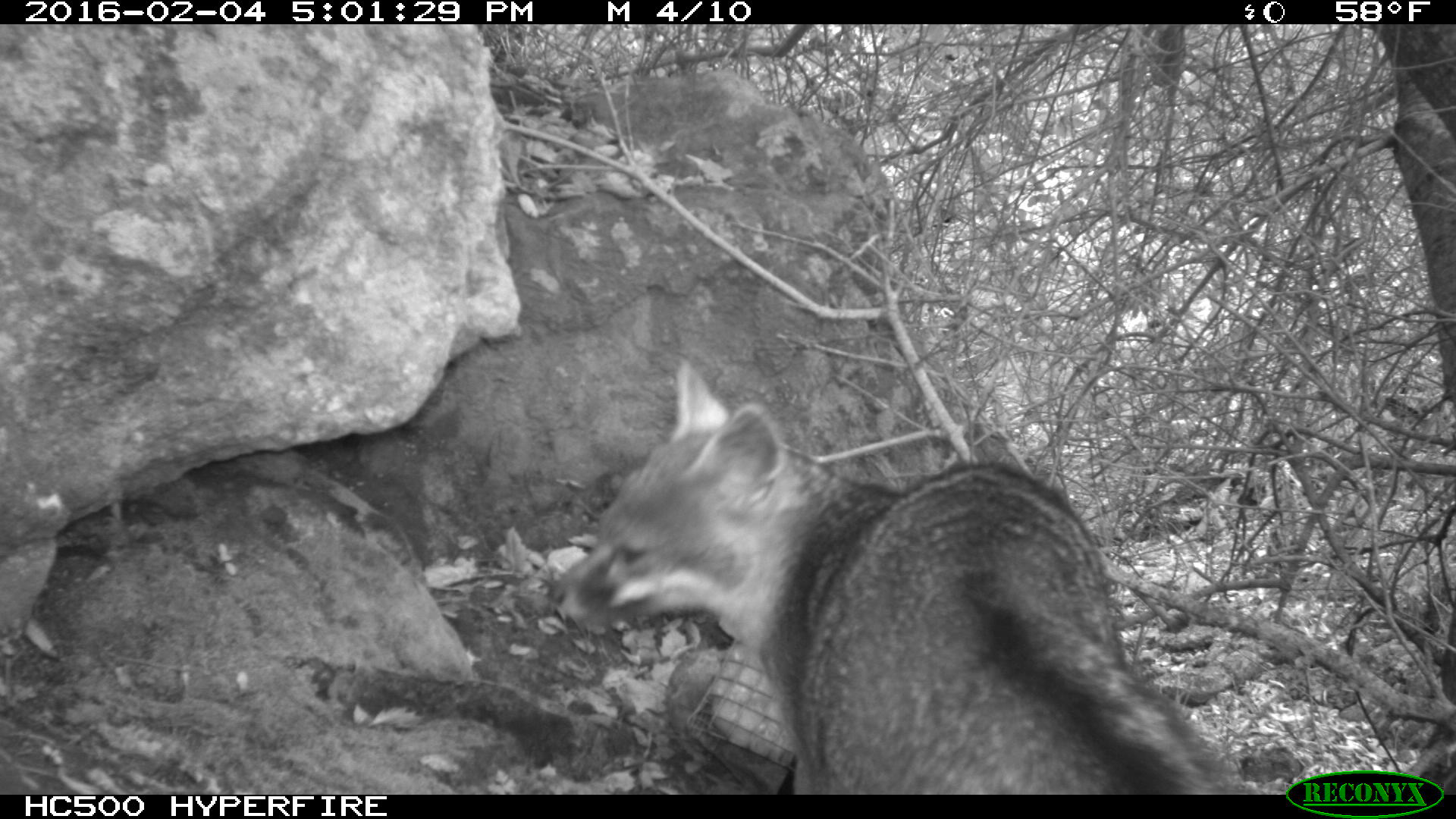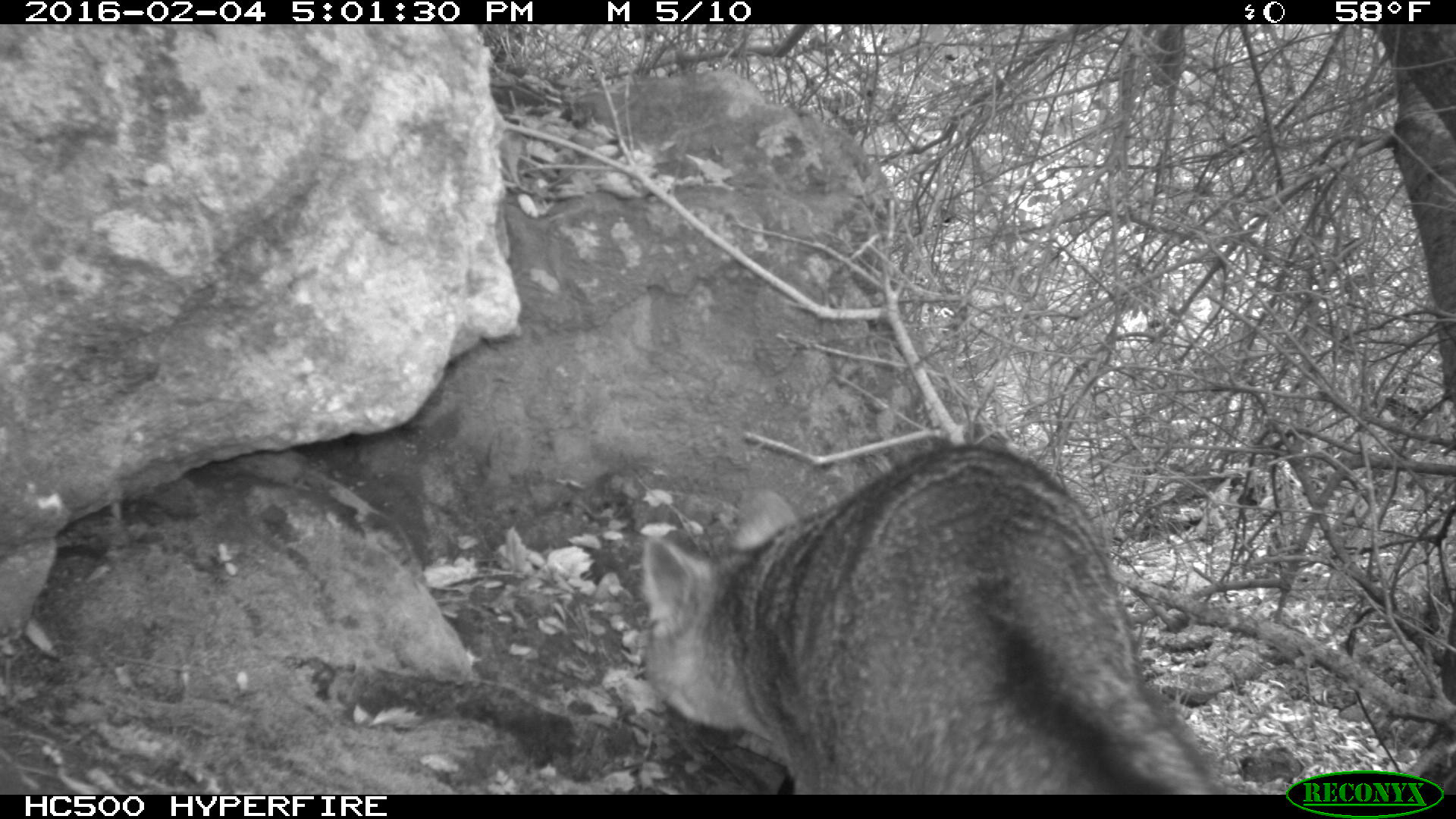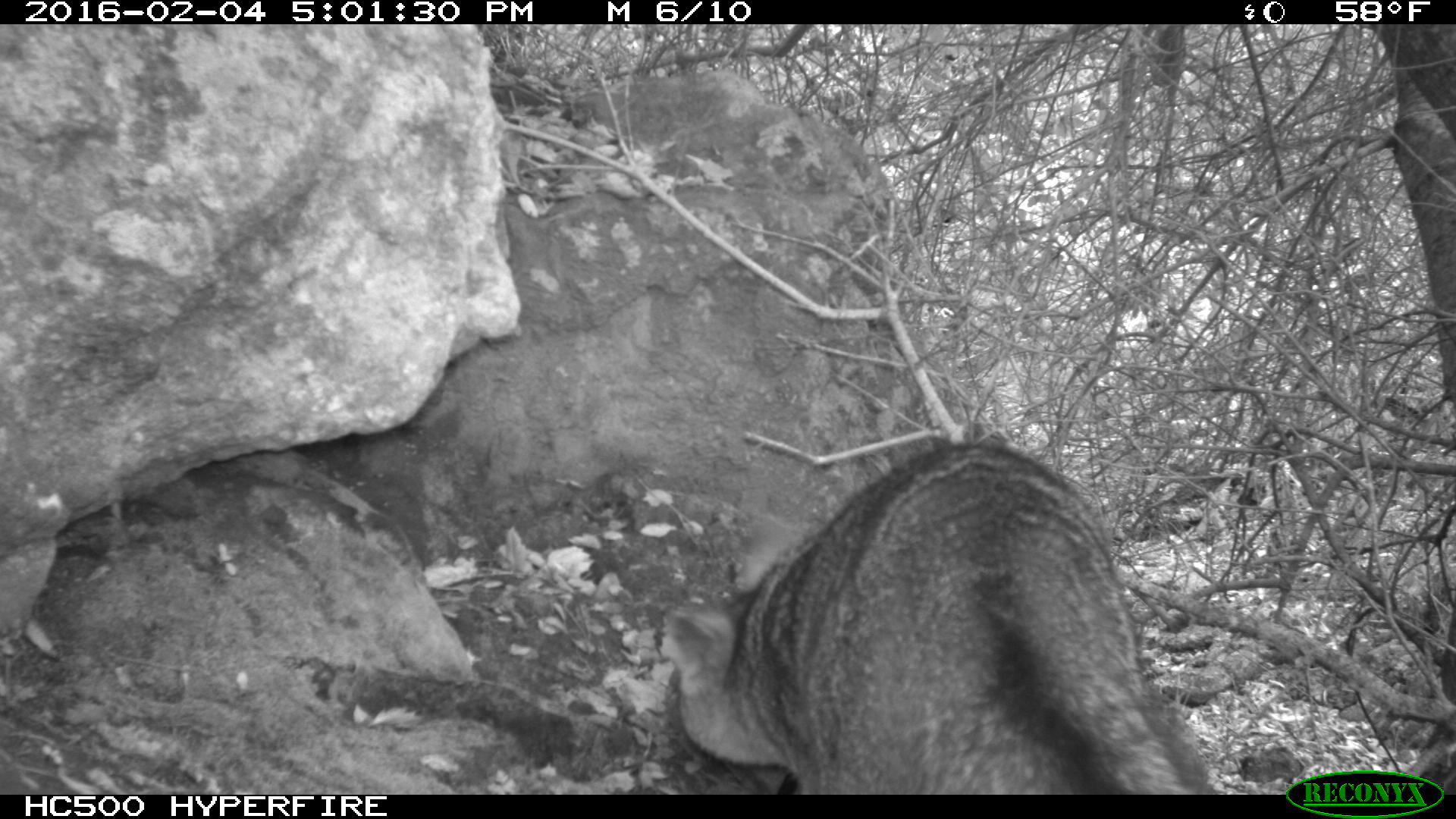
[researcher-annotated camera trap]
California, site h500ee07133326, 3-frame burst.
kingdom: Animalia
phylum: Chordata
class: Mammalia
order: Carnivora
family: Canidae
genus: Urocyon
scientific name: Urocyon littoralis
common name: island fox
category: fox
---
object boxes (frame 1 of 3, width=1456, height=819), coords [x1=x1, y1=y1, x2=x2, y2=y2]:
fox: [x1=547, y1=356, x2=1246, y2=793]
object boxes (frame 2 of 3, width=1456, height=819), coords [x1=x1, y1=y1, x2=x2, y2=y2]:
fox: [x1=639, y1=445, x2=1232, y2=794]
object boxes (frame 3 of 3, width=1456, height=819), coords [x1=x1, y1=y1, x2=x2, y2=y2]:
fox: [x1=662, y1=444, x2=1219, y2=793]